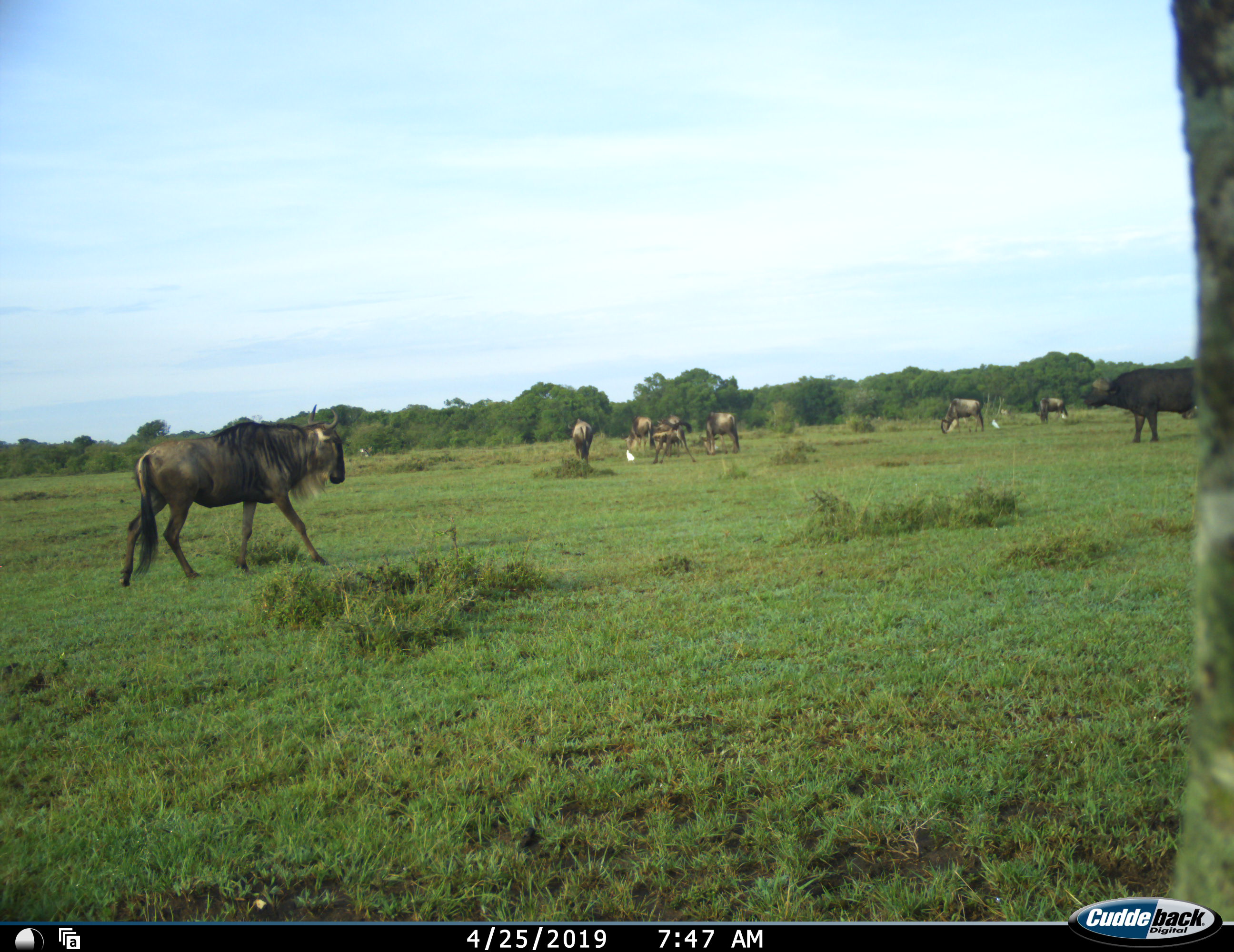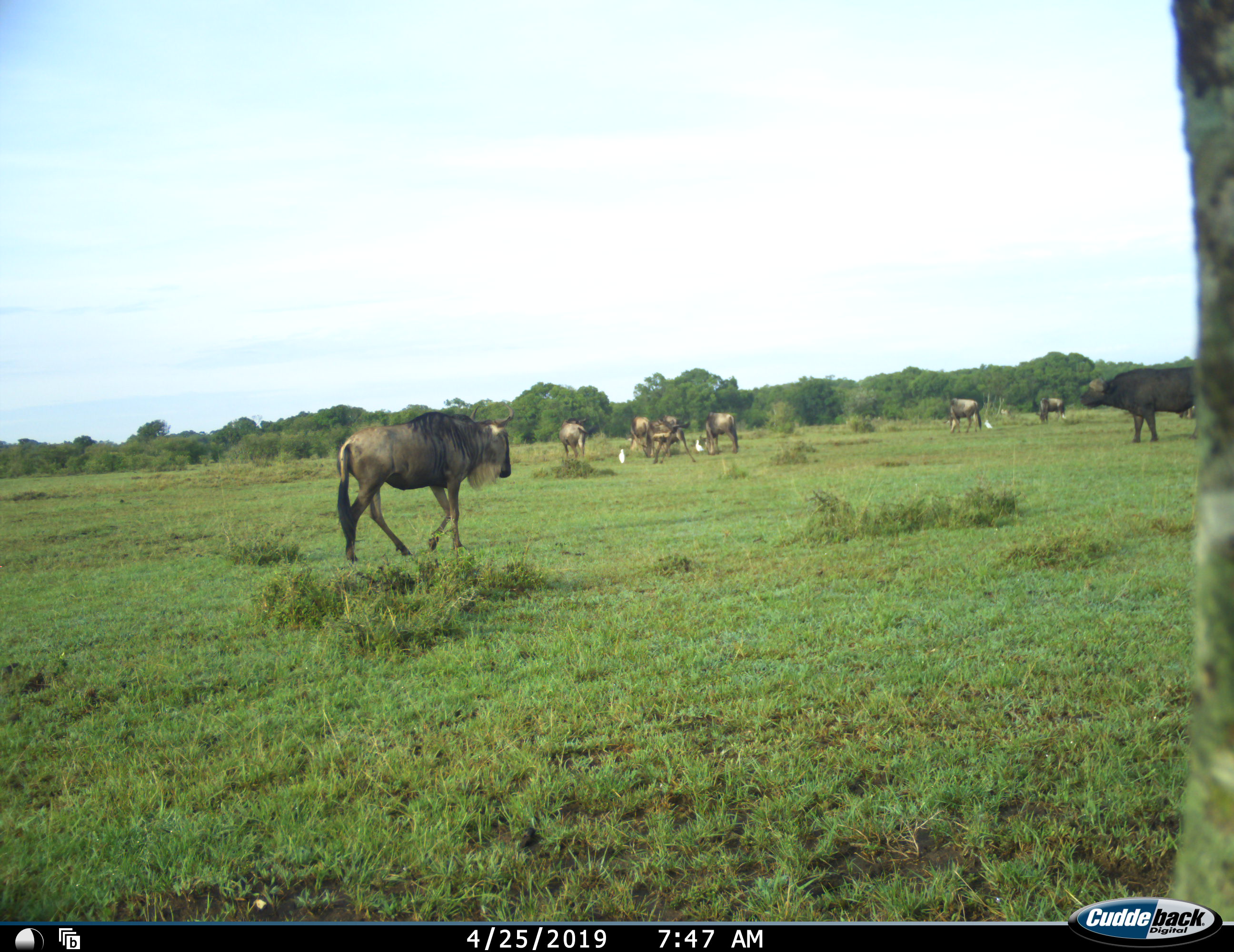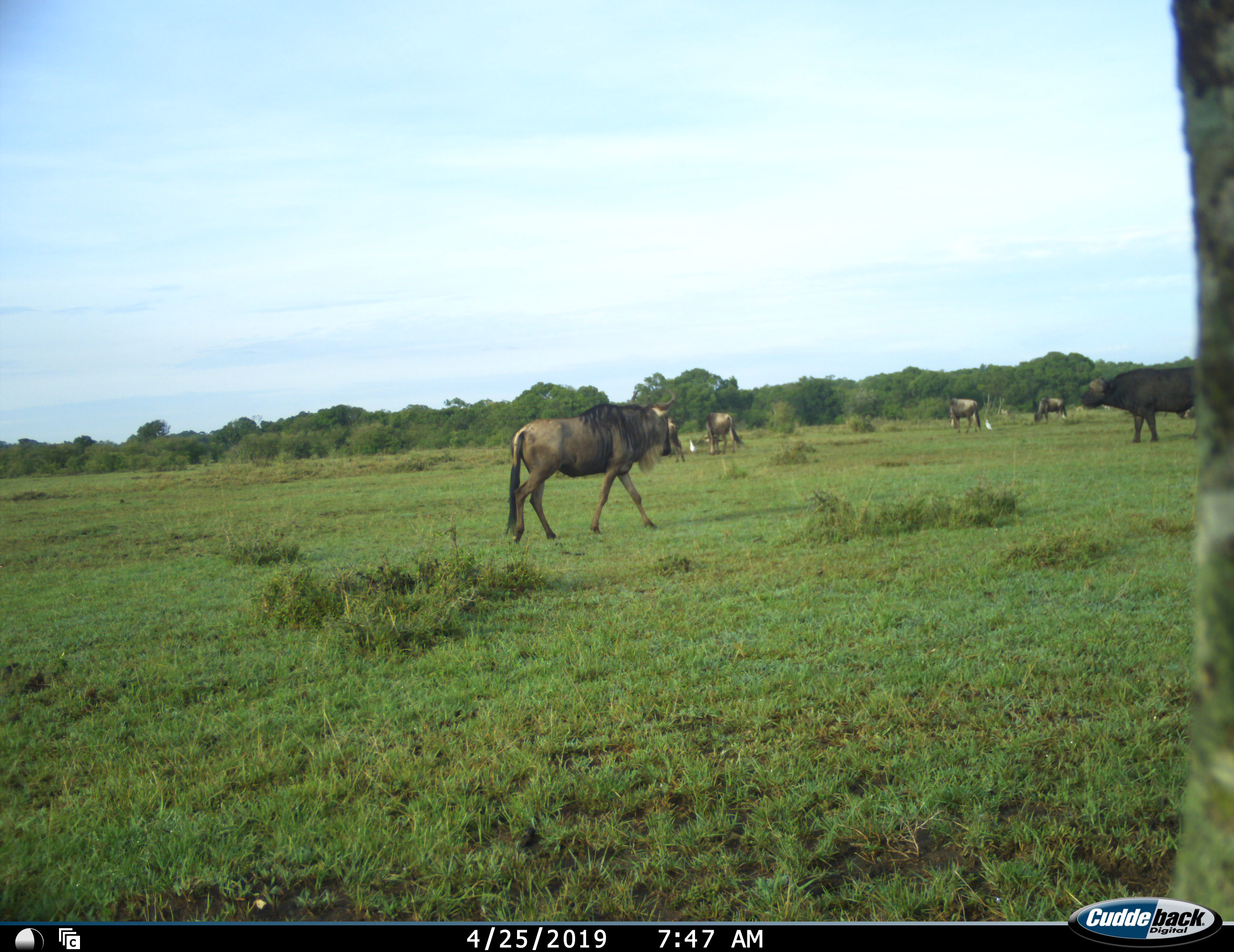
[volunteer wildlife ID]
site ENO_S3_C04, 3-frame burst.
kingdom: Animalia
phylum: Chordata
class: Mammalia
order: Artiodactyla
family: Bovidae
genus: Syncerus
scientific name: Syncerus caffer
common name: african buffalo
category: buffalo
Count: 1.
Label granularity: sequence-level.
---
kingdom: Animalia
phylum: Chordata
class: Mammalia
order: Artiodactyla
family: Bovidae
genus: Connochaetes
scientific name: Connochaetes taurinus taurinus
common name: blue wildebeest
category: wildebeestblue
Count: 8.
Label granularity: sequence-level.